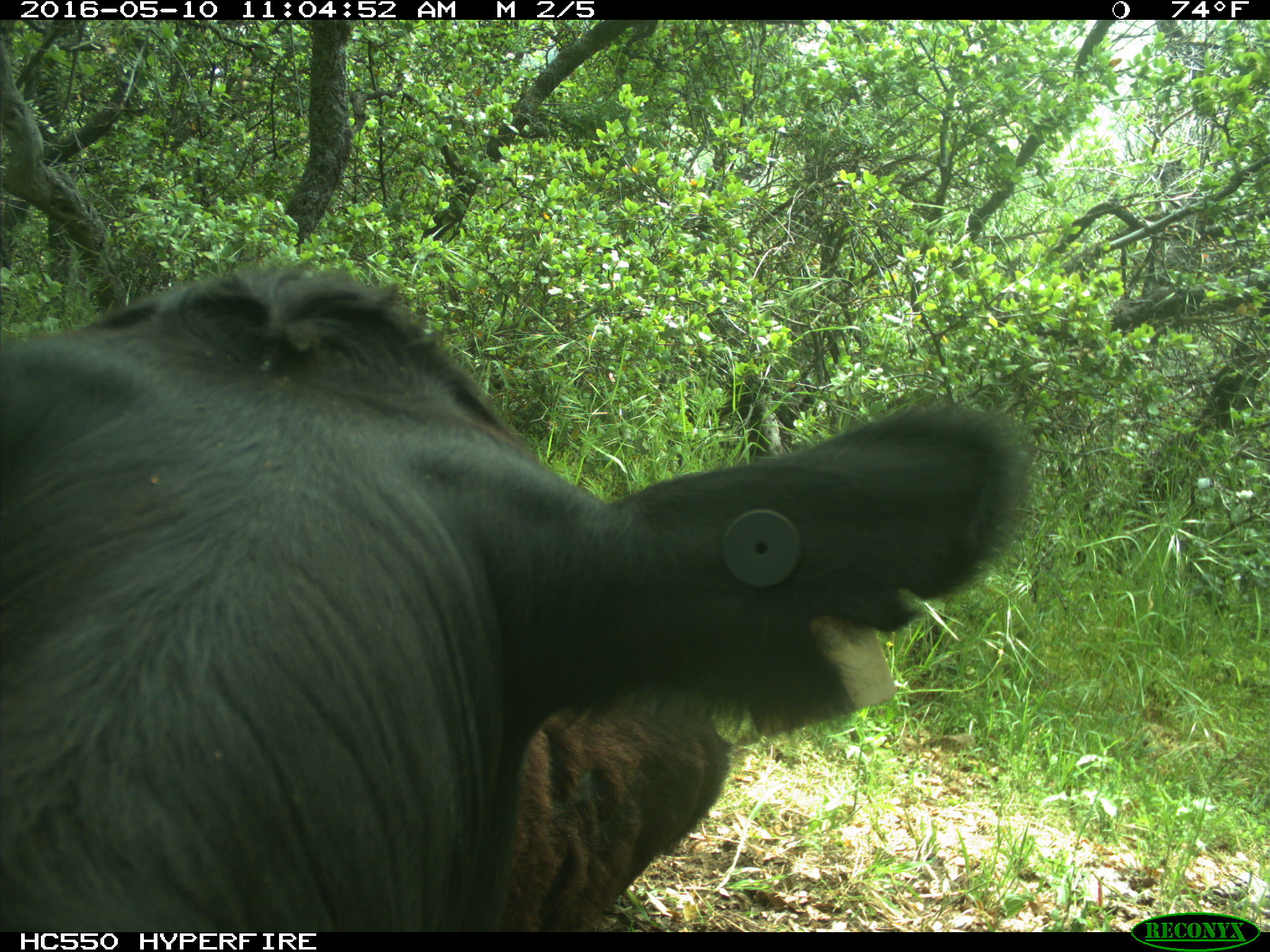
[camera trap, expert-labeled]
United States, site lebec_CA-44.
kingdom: Animalia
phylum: Chordata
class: Mammalia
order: Artiodactyla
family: Bovidae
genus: Bos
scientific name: Bos taurus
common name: domestic cow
Bos taurus (domestic cow).